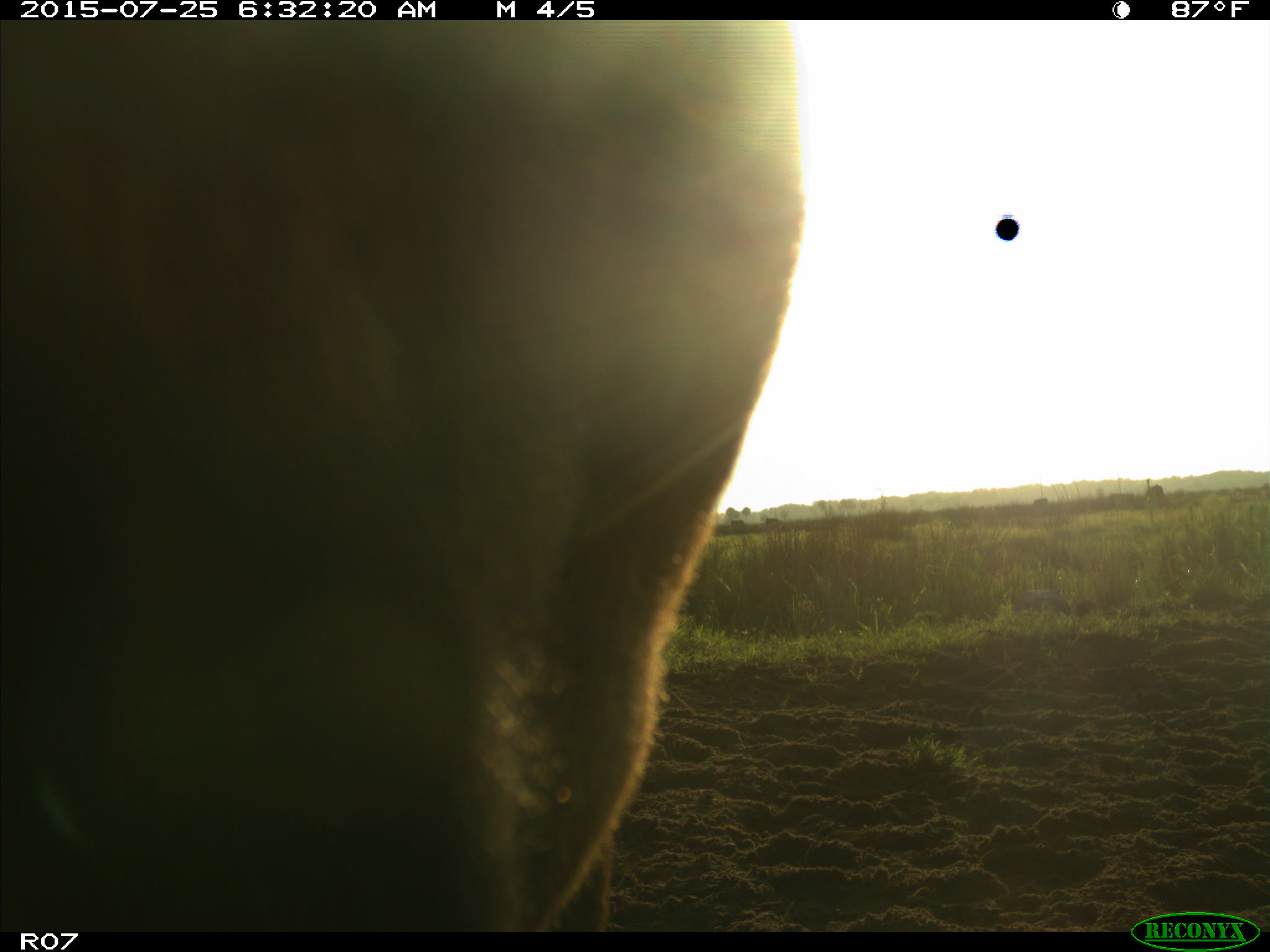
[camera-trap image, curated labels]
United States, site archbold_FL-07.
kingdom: Animalia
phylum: Chordata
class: Mammalia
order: Artiodactyla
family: Bovidae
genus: Bos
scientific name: Bos taurus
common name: domestic cow